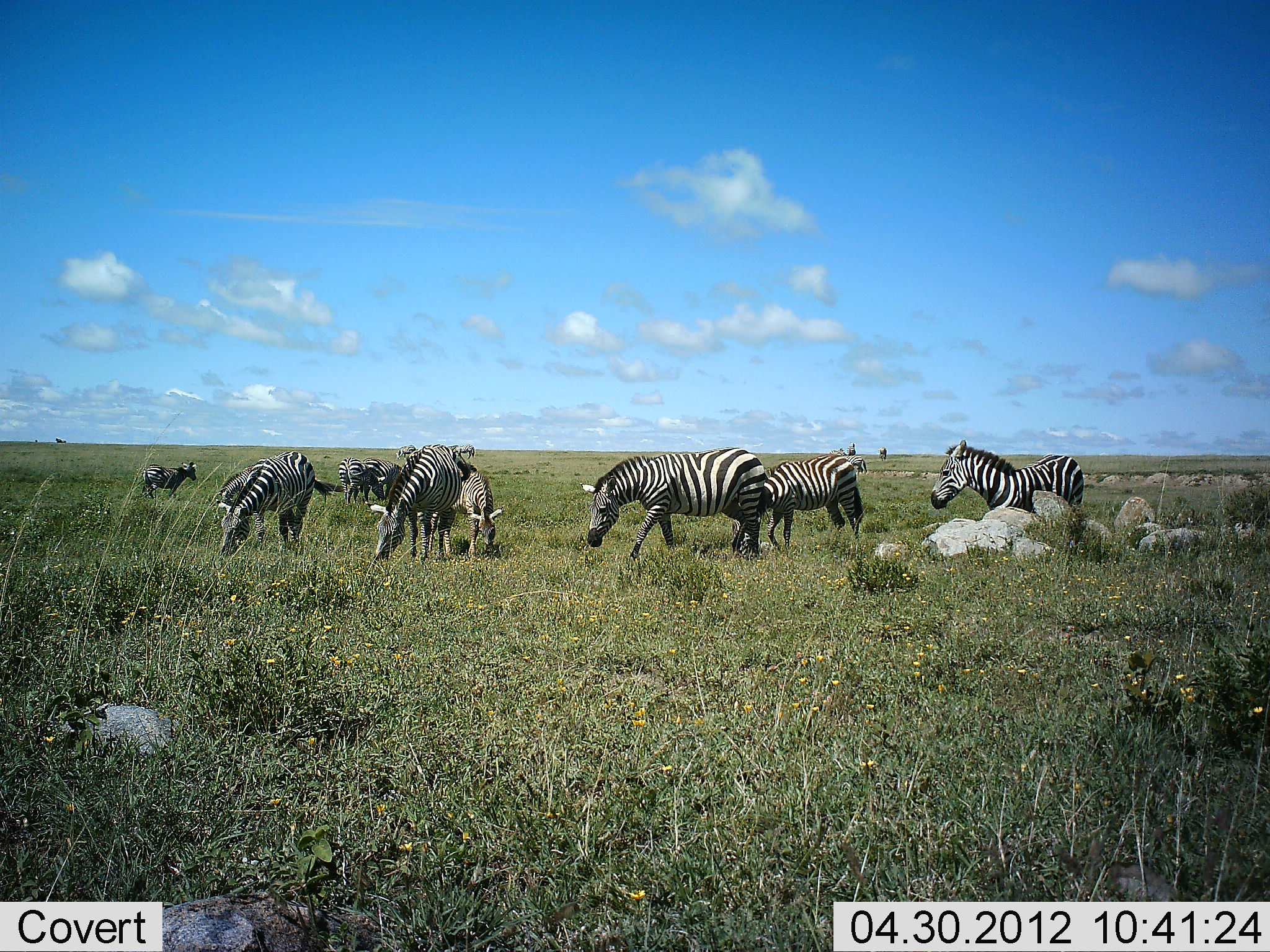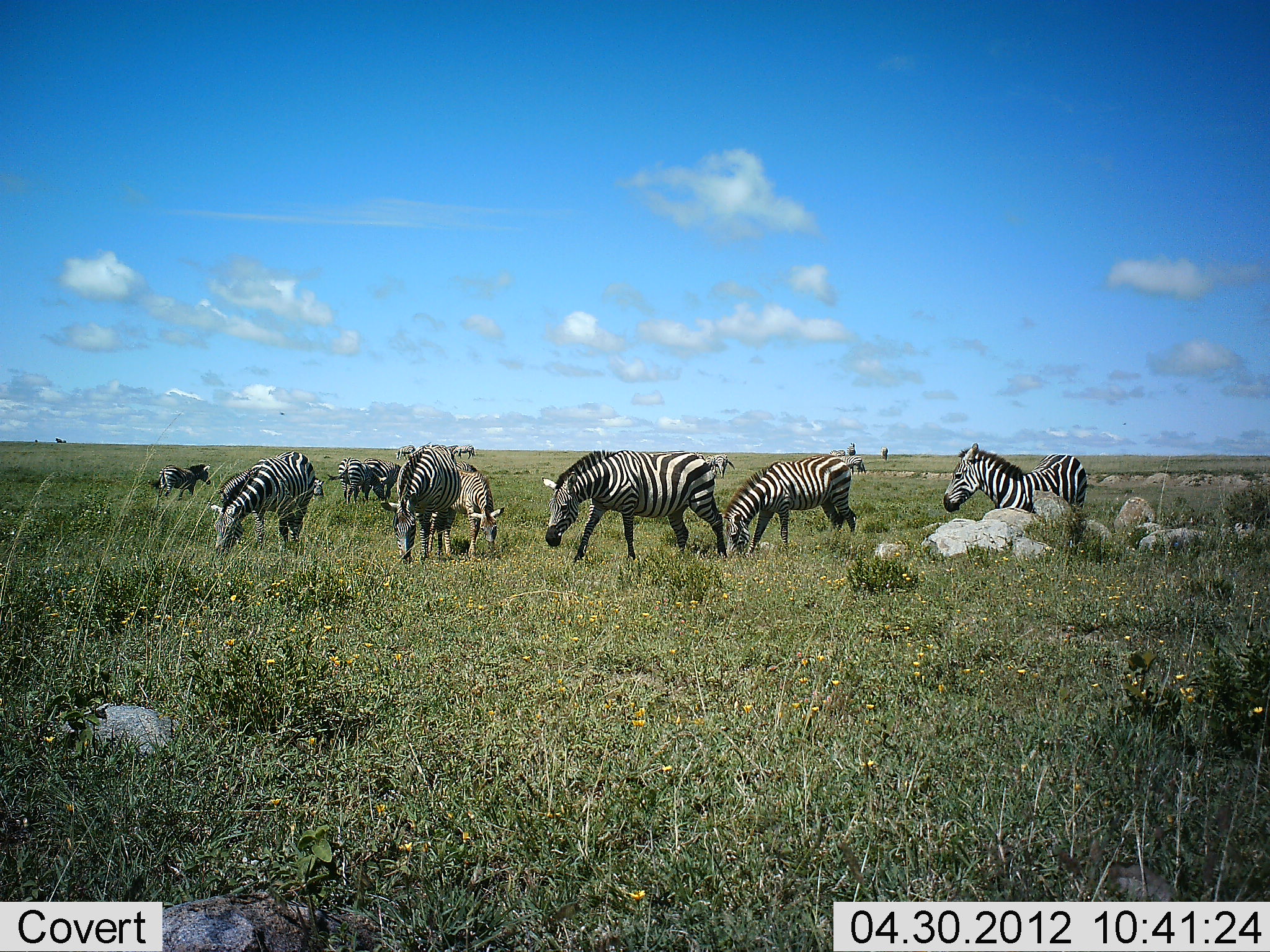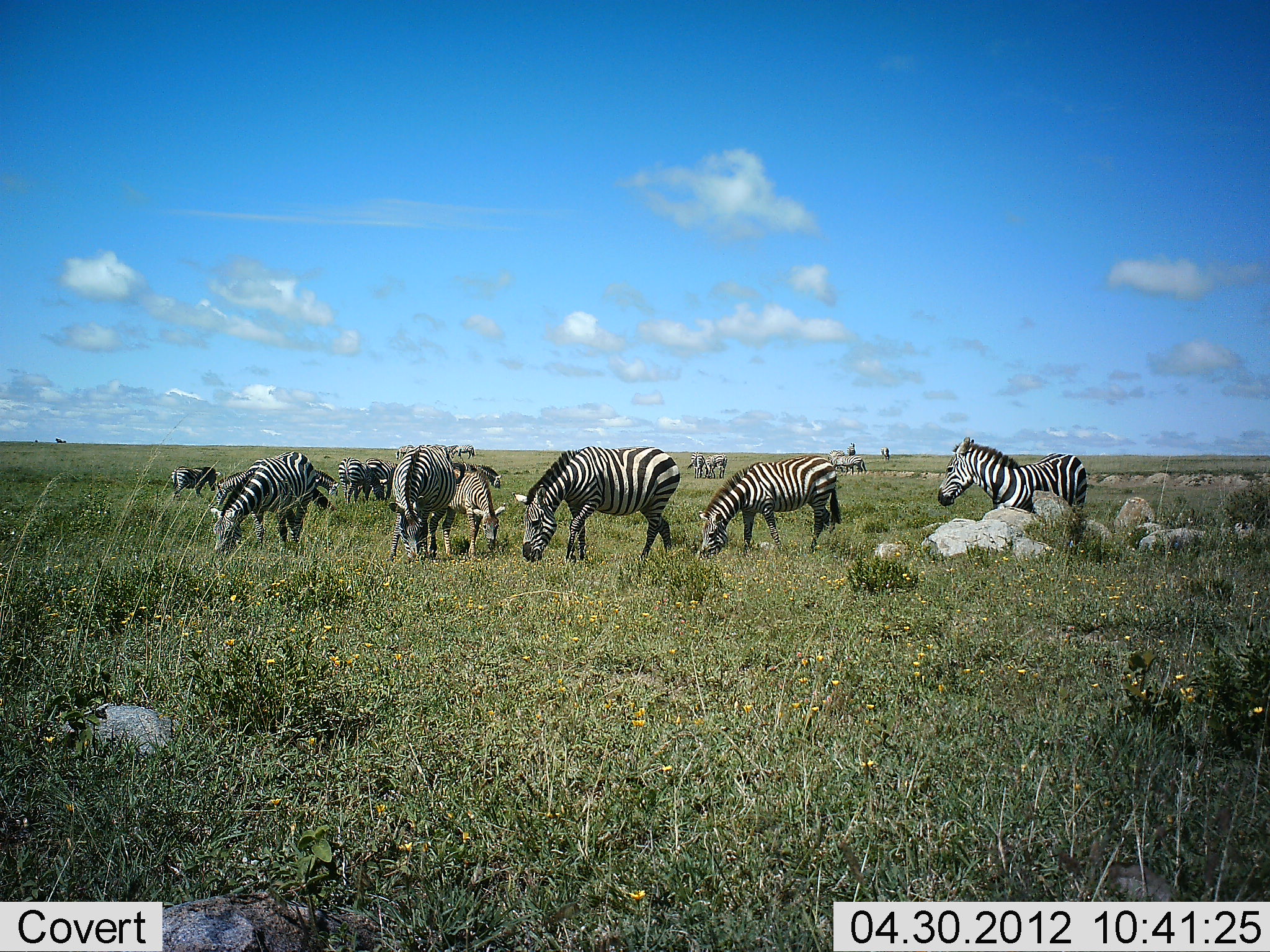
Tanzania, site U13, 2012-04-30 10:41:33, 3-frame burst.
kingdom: Animalia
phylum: Chordata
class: Mammalia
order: Perissodactyla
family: Equidae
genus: Equus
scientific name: Equus quagga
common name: plains zebra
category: zebra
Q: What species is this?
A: Zebra (plains zebra) (Equus quagga).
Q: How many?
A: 11-50.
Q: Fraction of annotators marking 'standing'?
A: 62%.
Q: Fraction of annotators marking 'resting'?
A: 6%.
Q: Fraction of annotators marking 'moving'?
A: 31%.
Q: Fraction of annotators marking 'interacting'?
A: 19%.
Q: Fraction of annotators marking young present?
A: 19%.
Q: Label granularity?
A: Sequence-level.